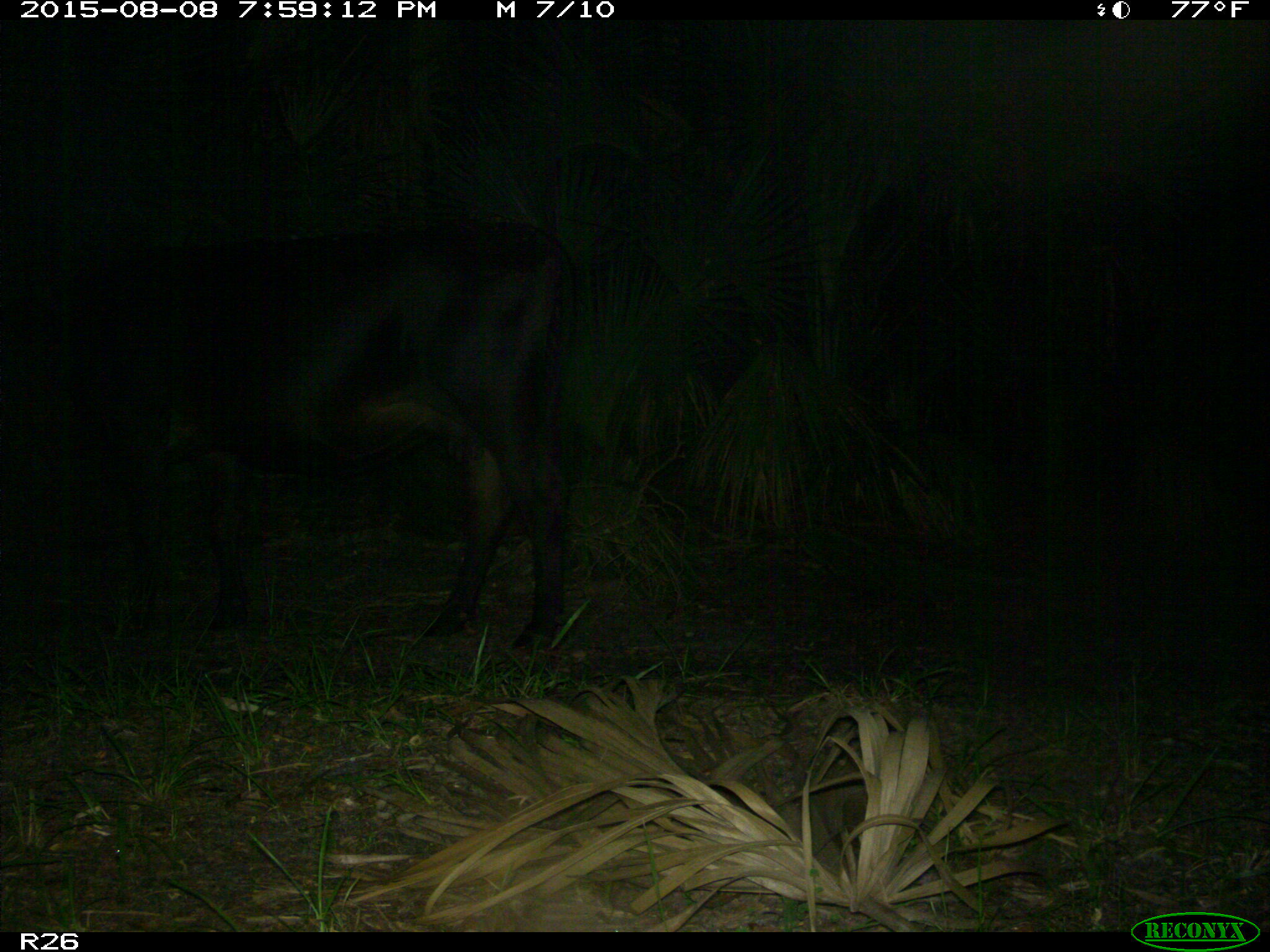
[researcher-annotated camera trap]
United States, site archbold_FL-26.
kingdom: Animalia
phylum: Chordata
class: Mammalia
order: Artiodactyla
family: Bovidae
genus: Bos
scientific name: Bos taurus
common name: domestic cow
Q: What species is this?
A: Bos taurus (domestic cow).